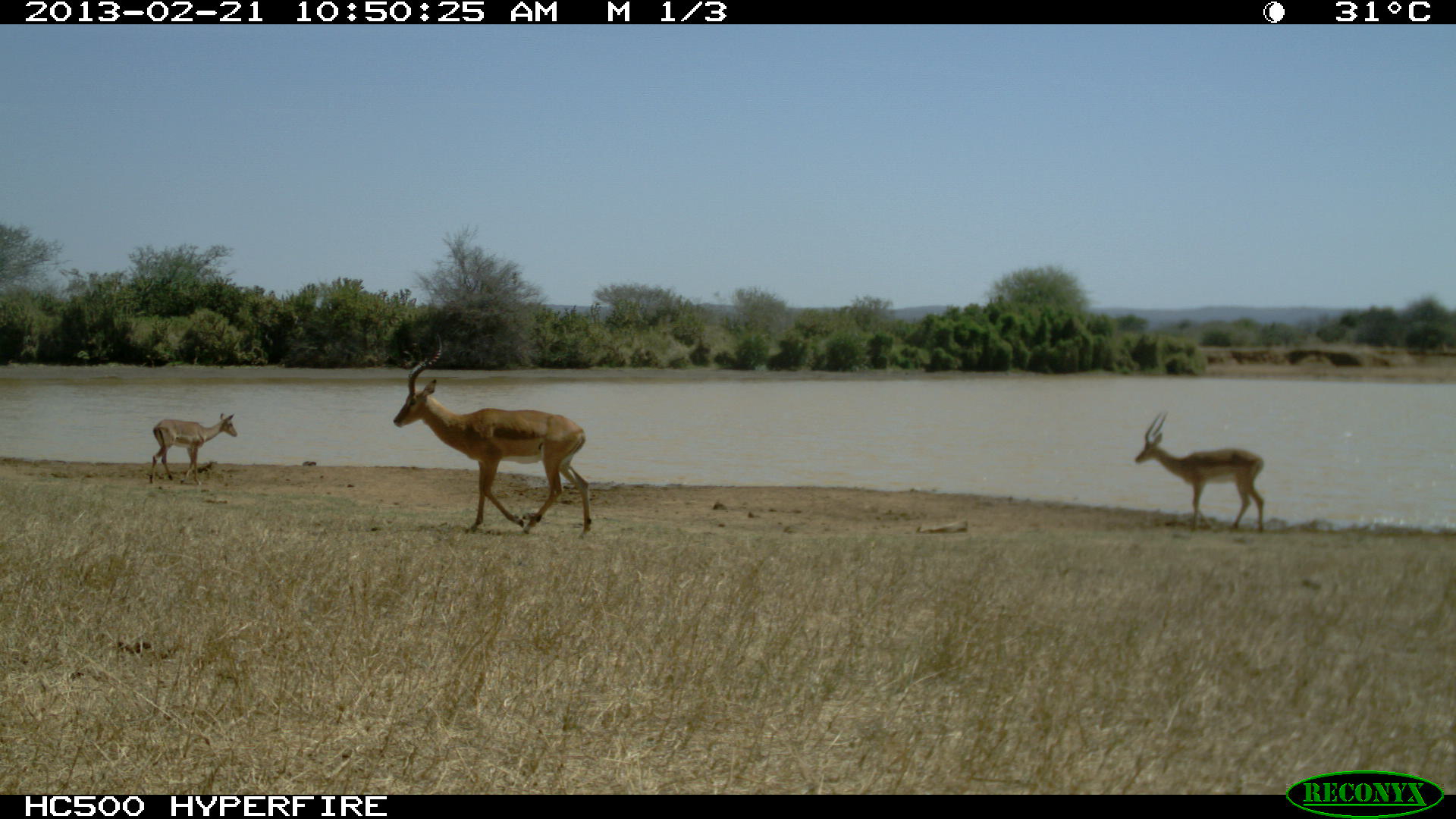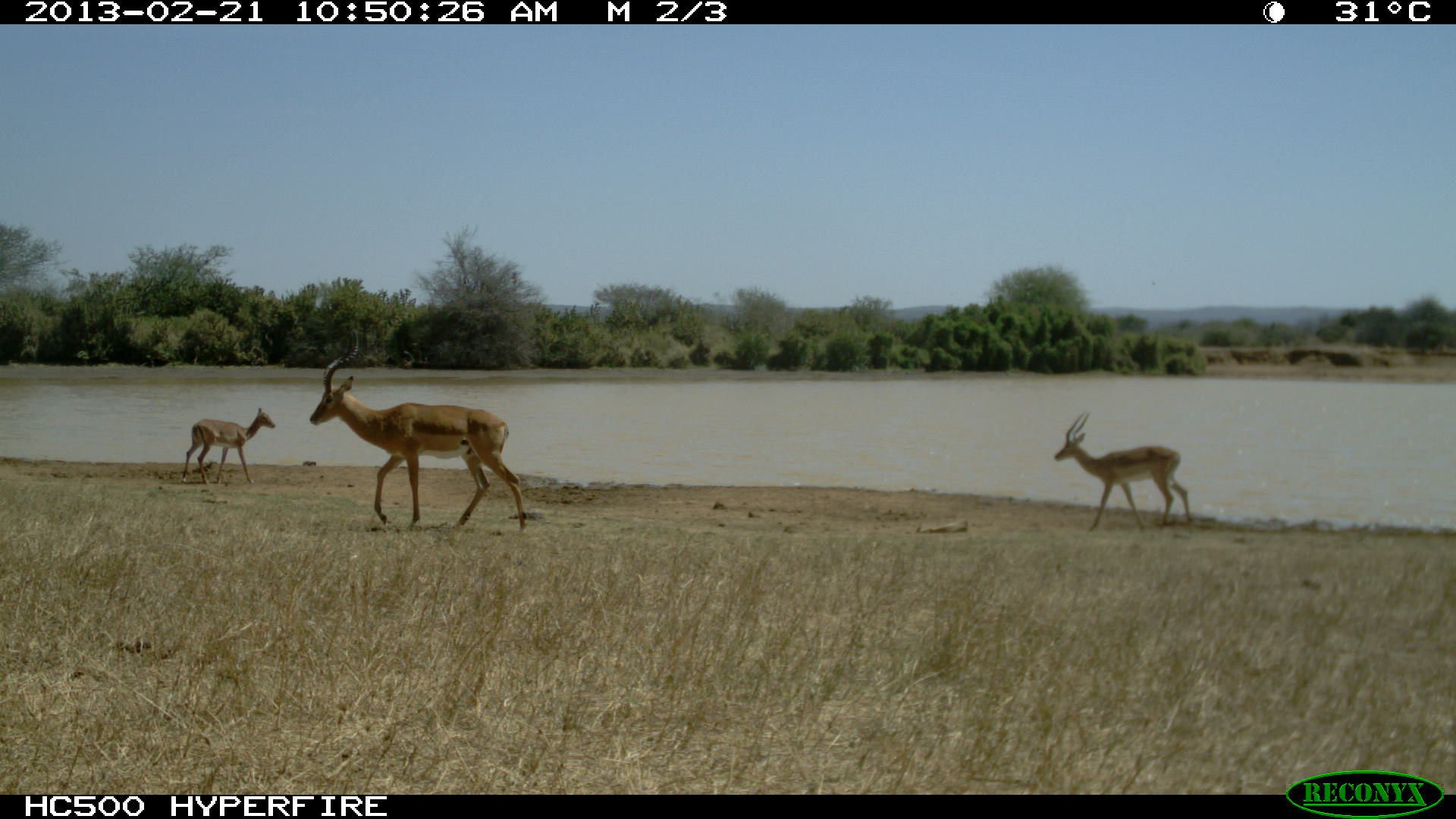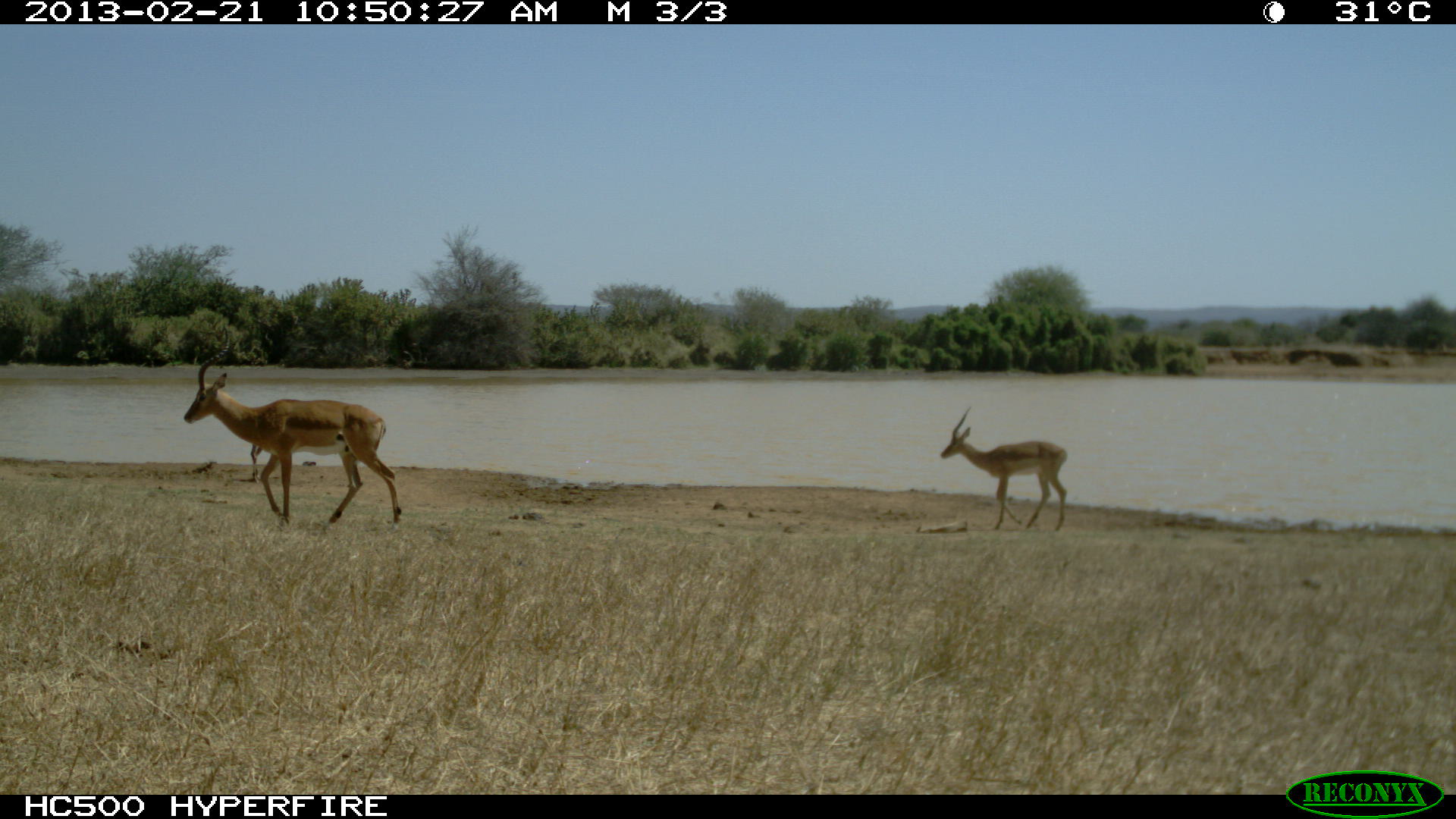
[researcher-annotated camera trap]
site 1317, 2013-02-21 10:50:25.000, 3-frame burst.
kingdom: Animalia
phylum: Chordata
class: Mammalia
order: Artiodactyla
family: Bovidae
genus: Aepyceros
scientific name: Aepyceros melampus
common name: impala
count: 3